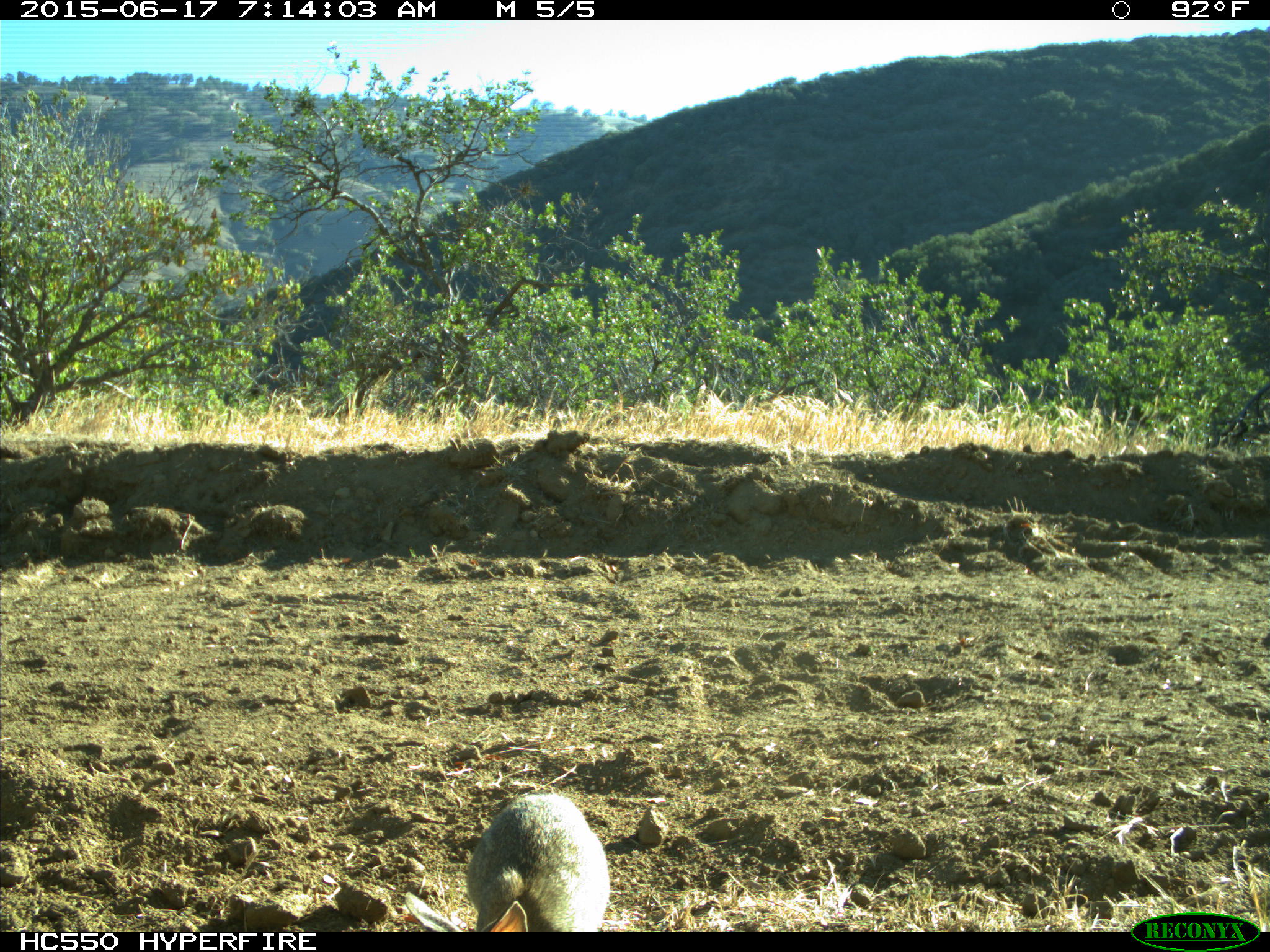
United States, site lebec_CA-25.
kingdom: Animalia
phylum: Chordata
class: Mammalia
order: Lagomorpha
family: Leporidae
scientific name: Leporidae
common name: rabbits and hares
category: unidentified rabbit